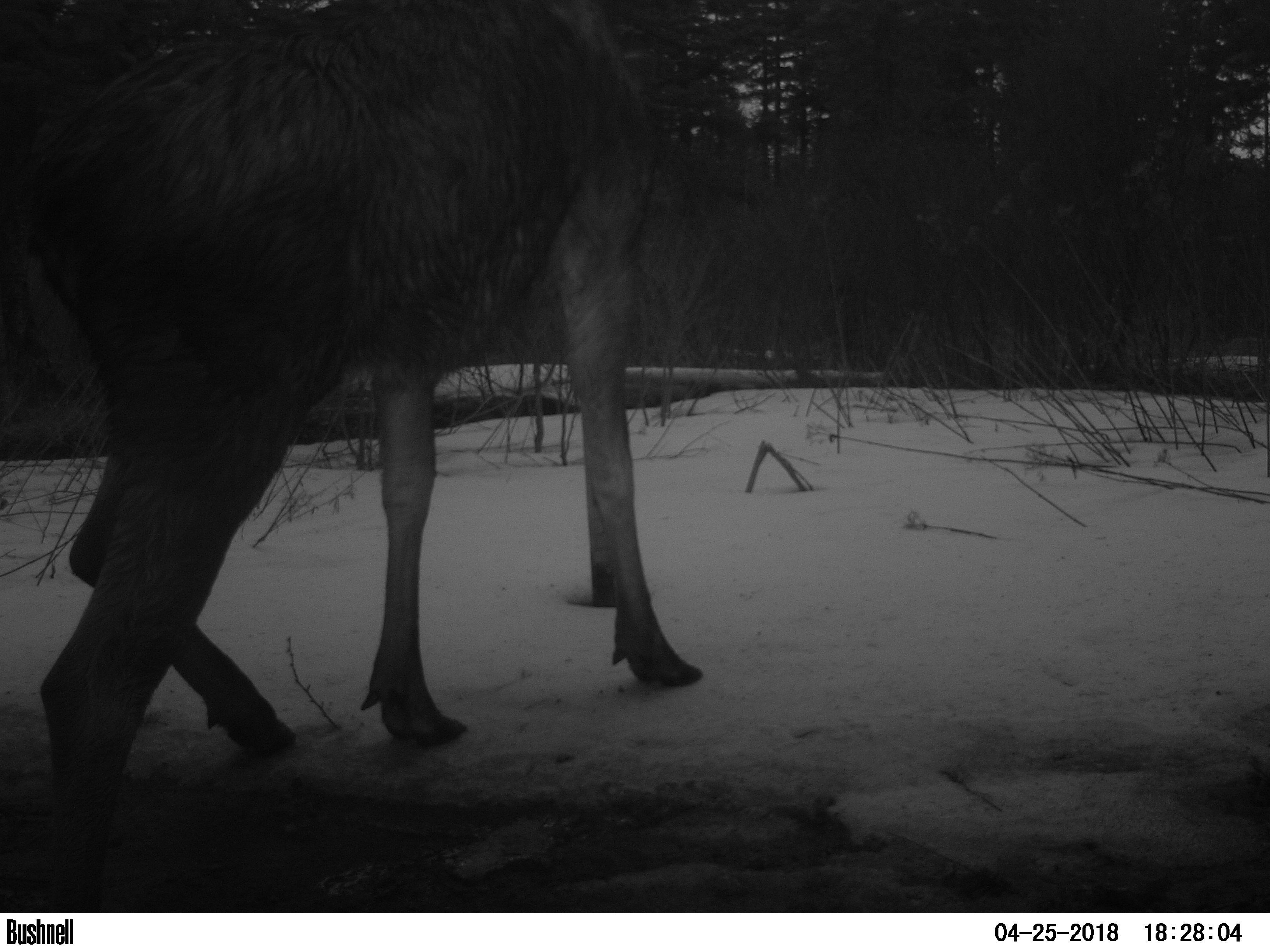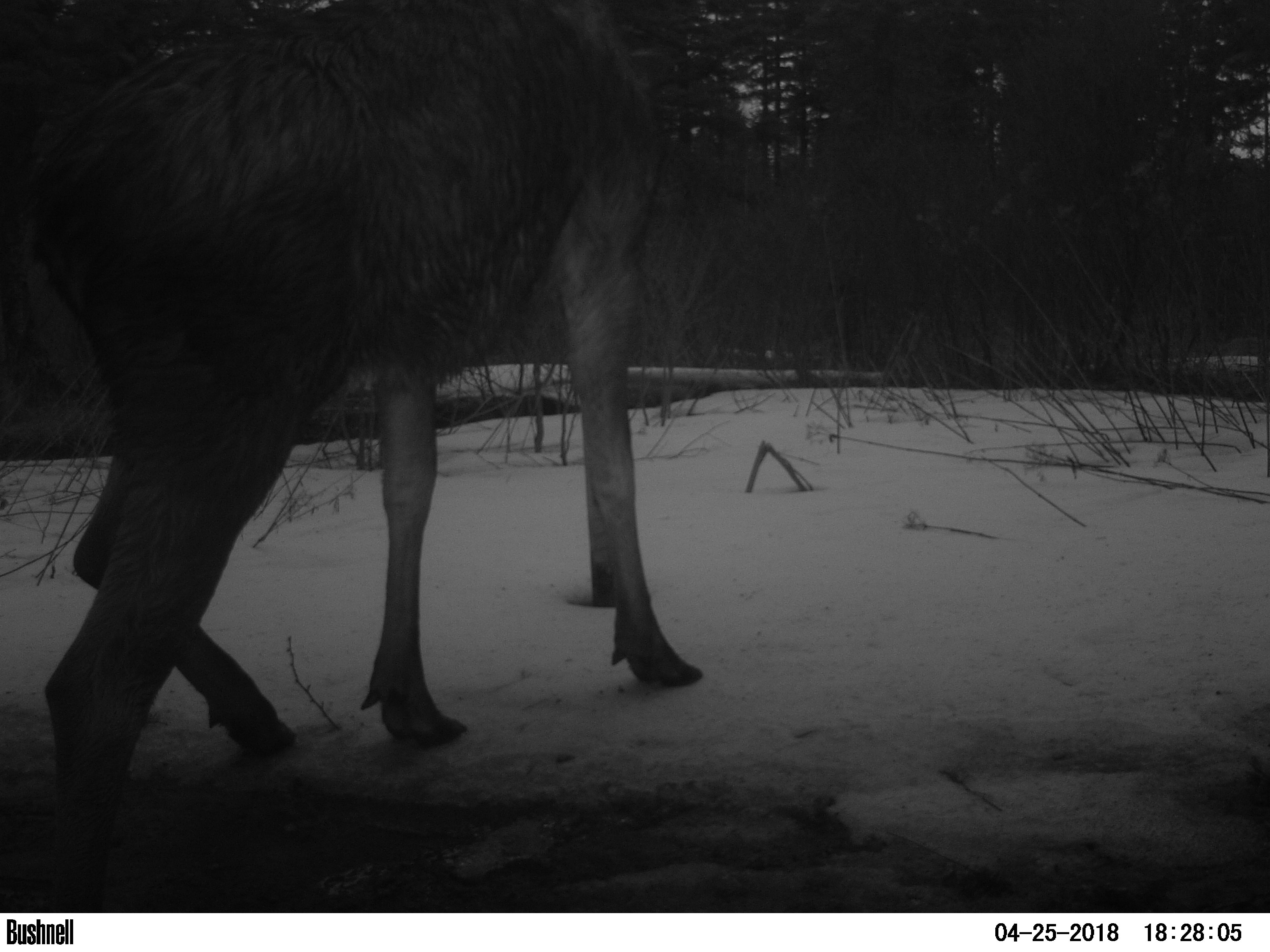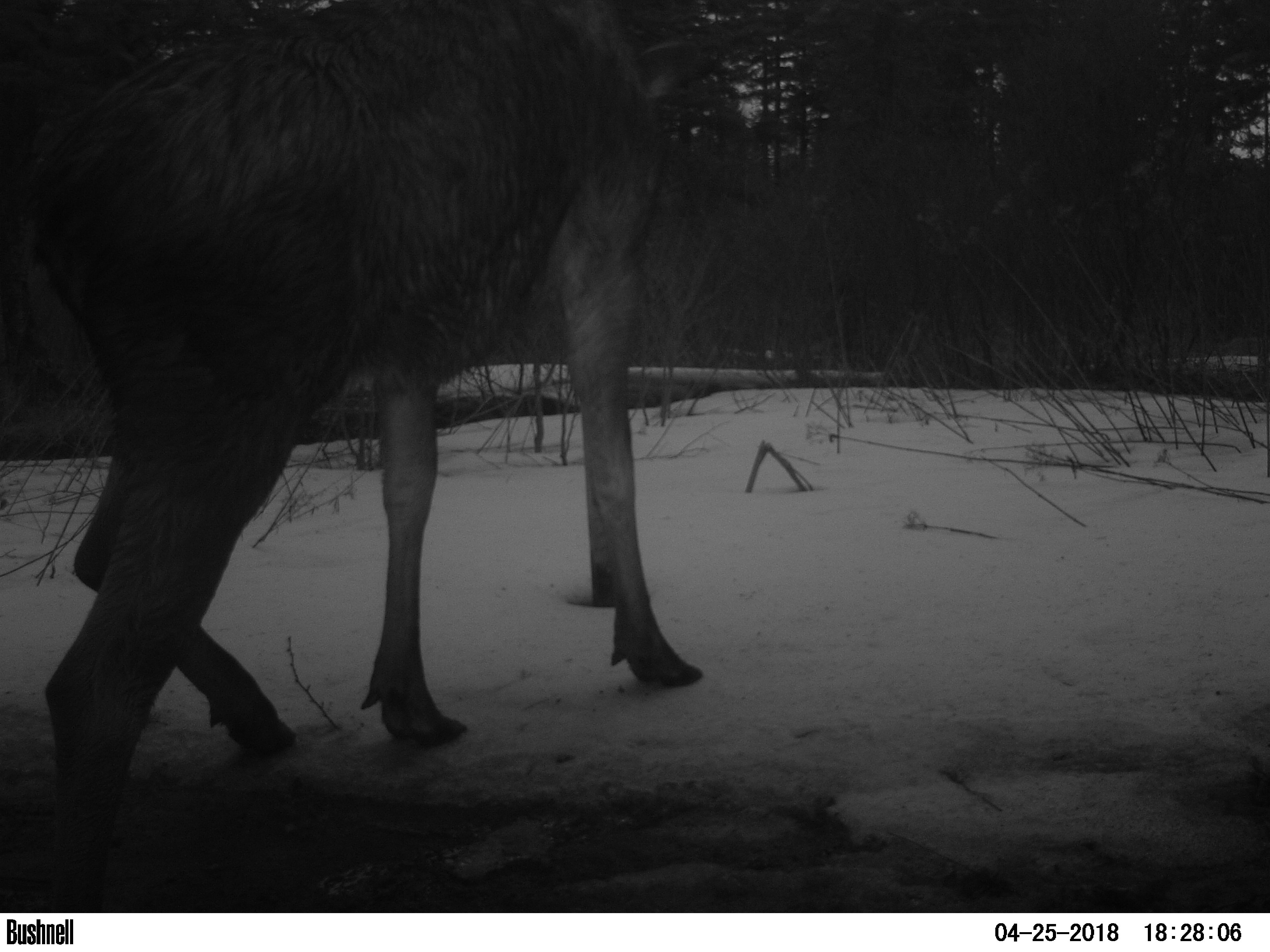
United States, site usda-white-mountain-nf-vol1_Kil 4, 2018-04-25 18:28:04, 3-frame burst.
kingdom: Animalia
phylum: Chordata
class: Mammalia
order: Artiodactyla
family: Cervidae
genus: Alces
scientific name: Alces alces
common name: moose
Moose (Alces alces).